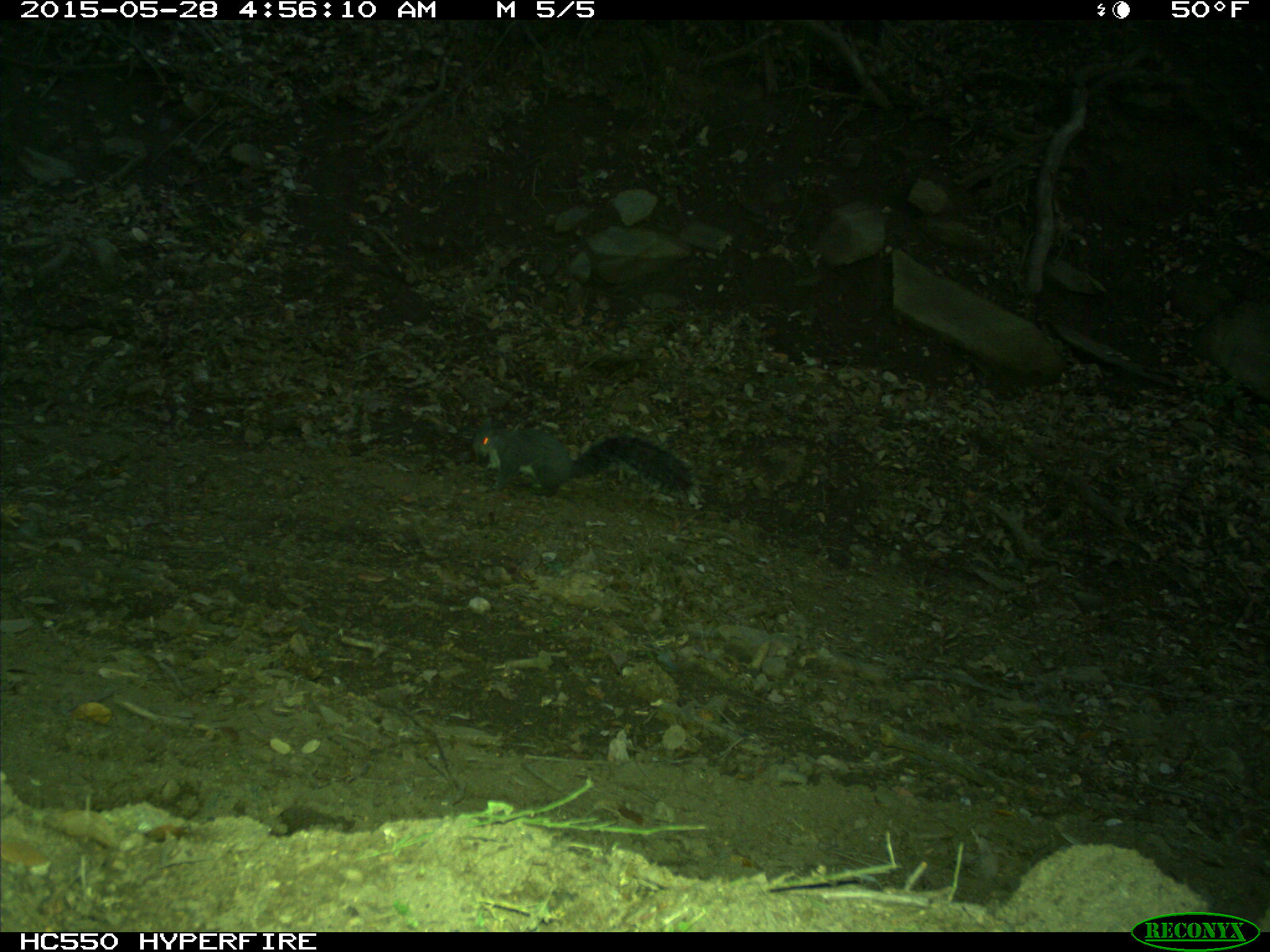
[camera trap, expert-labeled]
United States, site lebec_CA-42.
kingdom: Animalia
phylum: Chordata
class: Mammalia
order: Rodentia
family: Sciuridae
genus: Sciurus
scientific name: Sciurus carolinensis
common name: eastern gray squirrel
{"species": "Sciurus carolinensis (eastern gray squirrel)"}